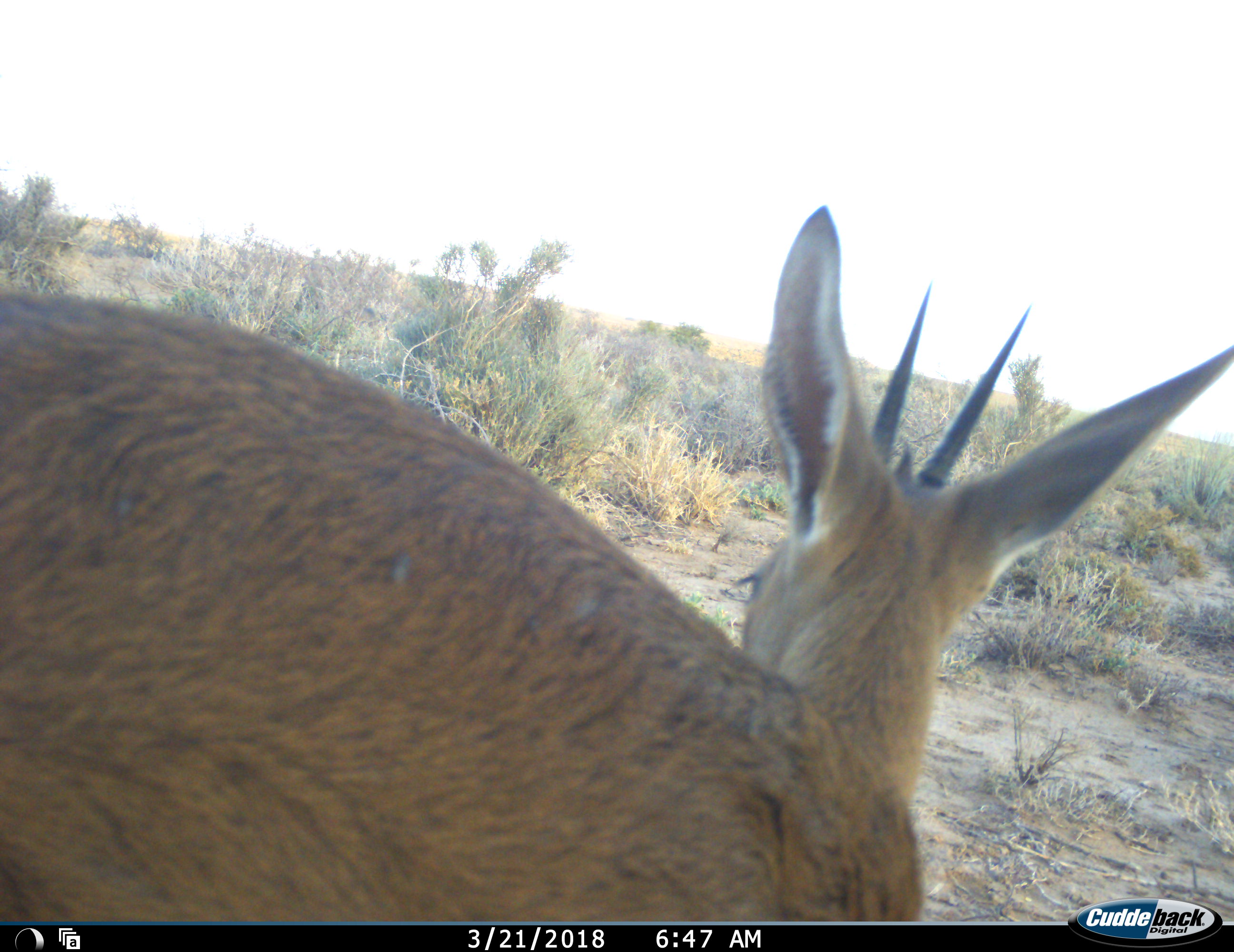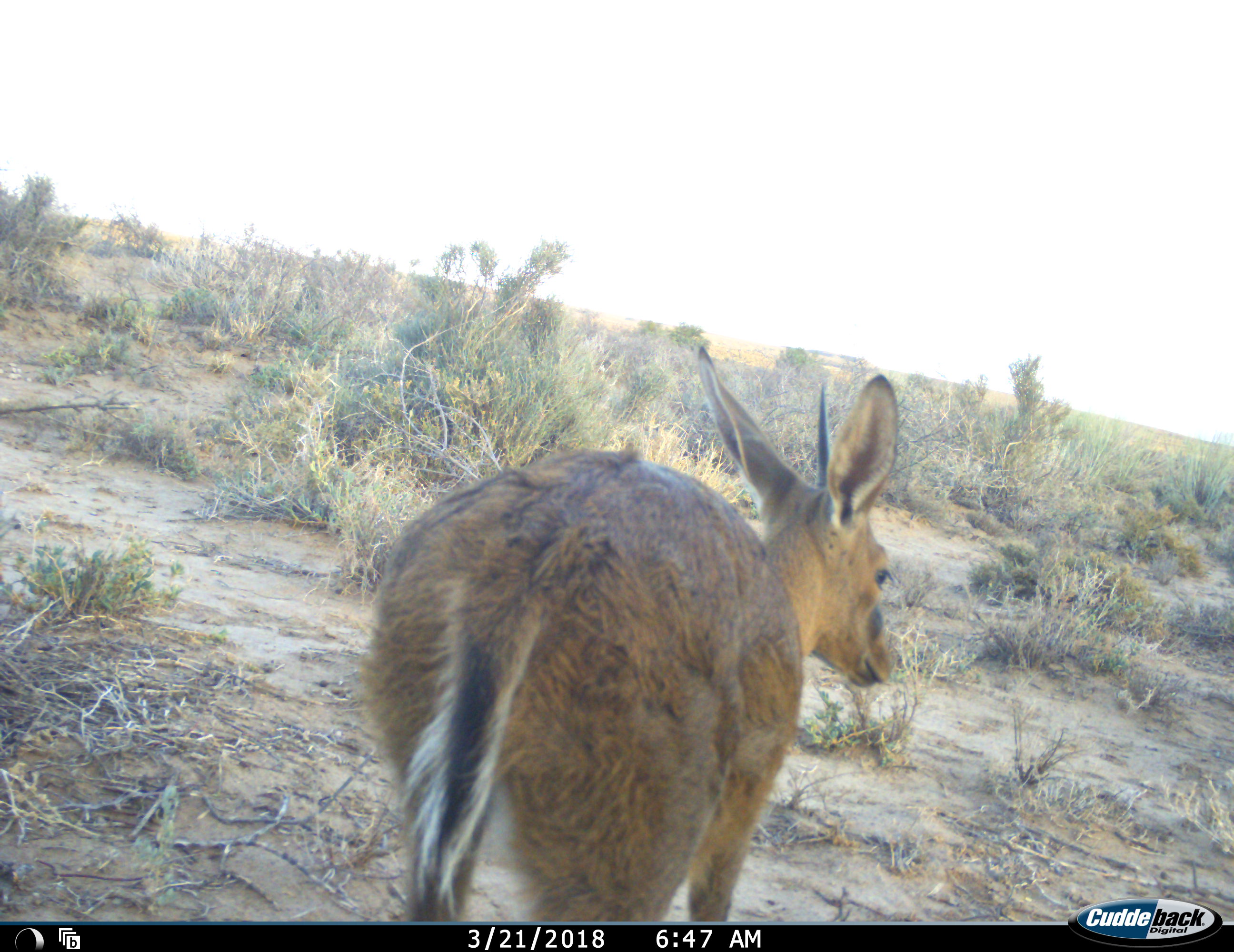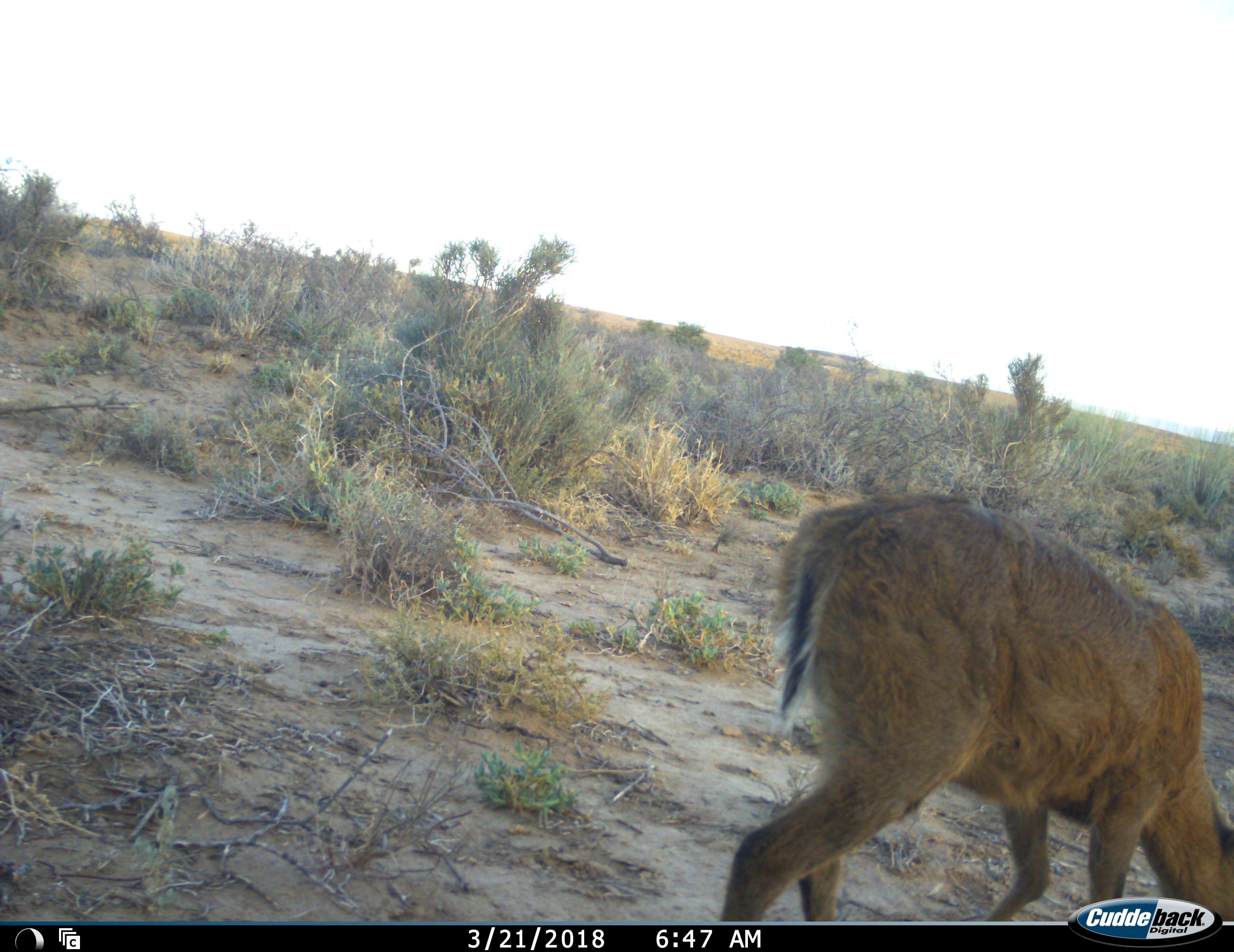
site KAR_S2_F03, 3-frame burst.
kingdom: Animalia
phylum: Chordata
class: Mammalia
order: Artiodactyla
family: Bovidae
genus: Sylvicapra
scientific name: Sylvicapra grimmia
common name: common duiker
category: duikercommongrey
Duikercommongrey (common duiker) (Sylvicapra grimmia), count 1. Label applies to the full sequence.